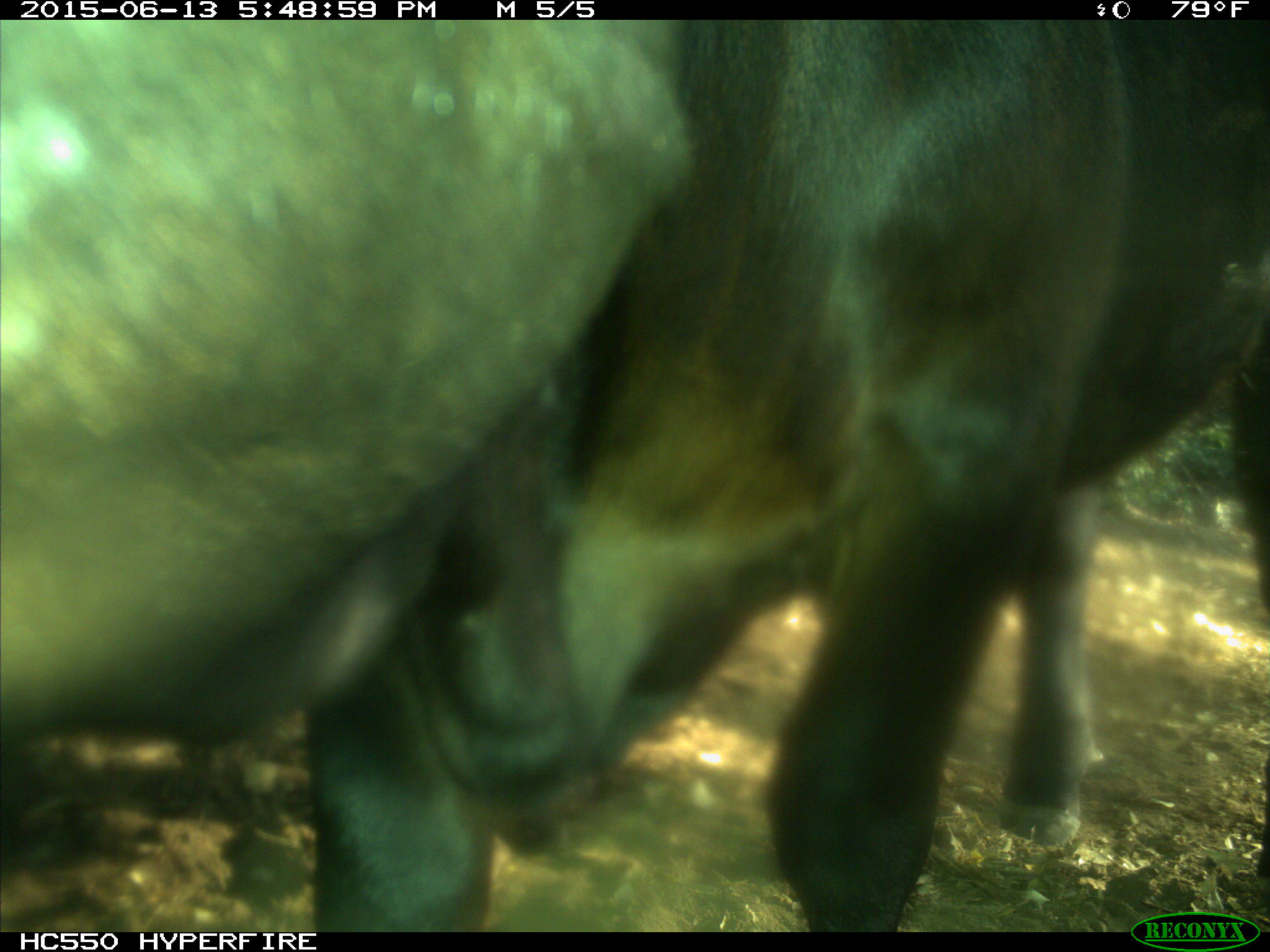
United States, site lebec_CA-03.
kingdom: Animalia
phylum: Chordata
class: Mammalia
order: Artiodactyla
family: Bovidae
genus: Bos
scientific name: Bos taurus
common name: domestic cow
Bos taurus (domestic cow).